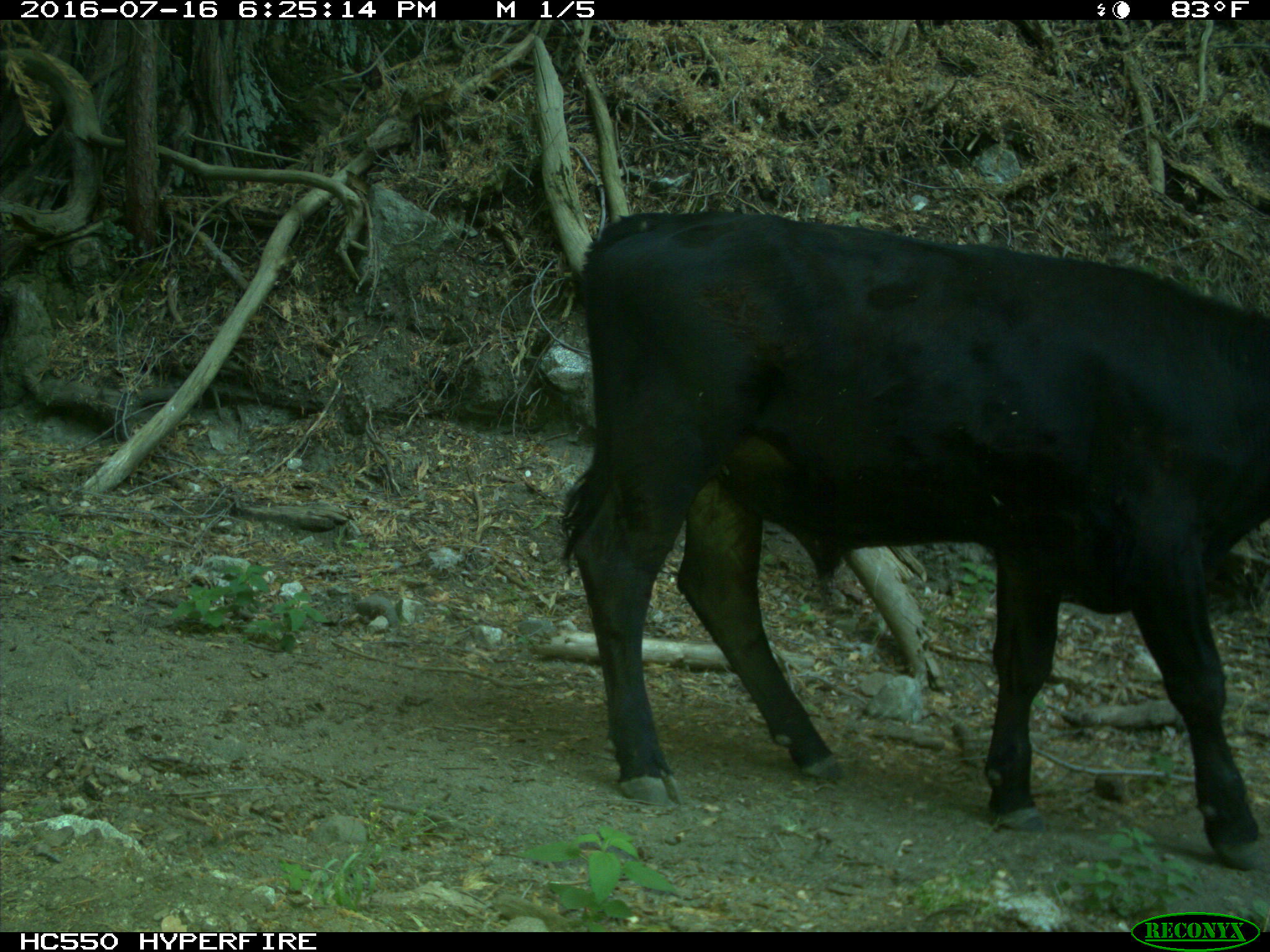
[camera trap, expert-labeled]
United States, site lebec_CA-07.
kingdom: Animalia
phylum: Chordata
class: Mammalia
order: Artiodactyla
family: Bovidae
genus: Bos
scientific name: Bos taurus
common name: domestic cow